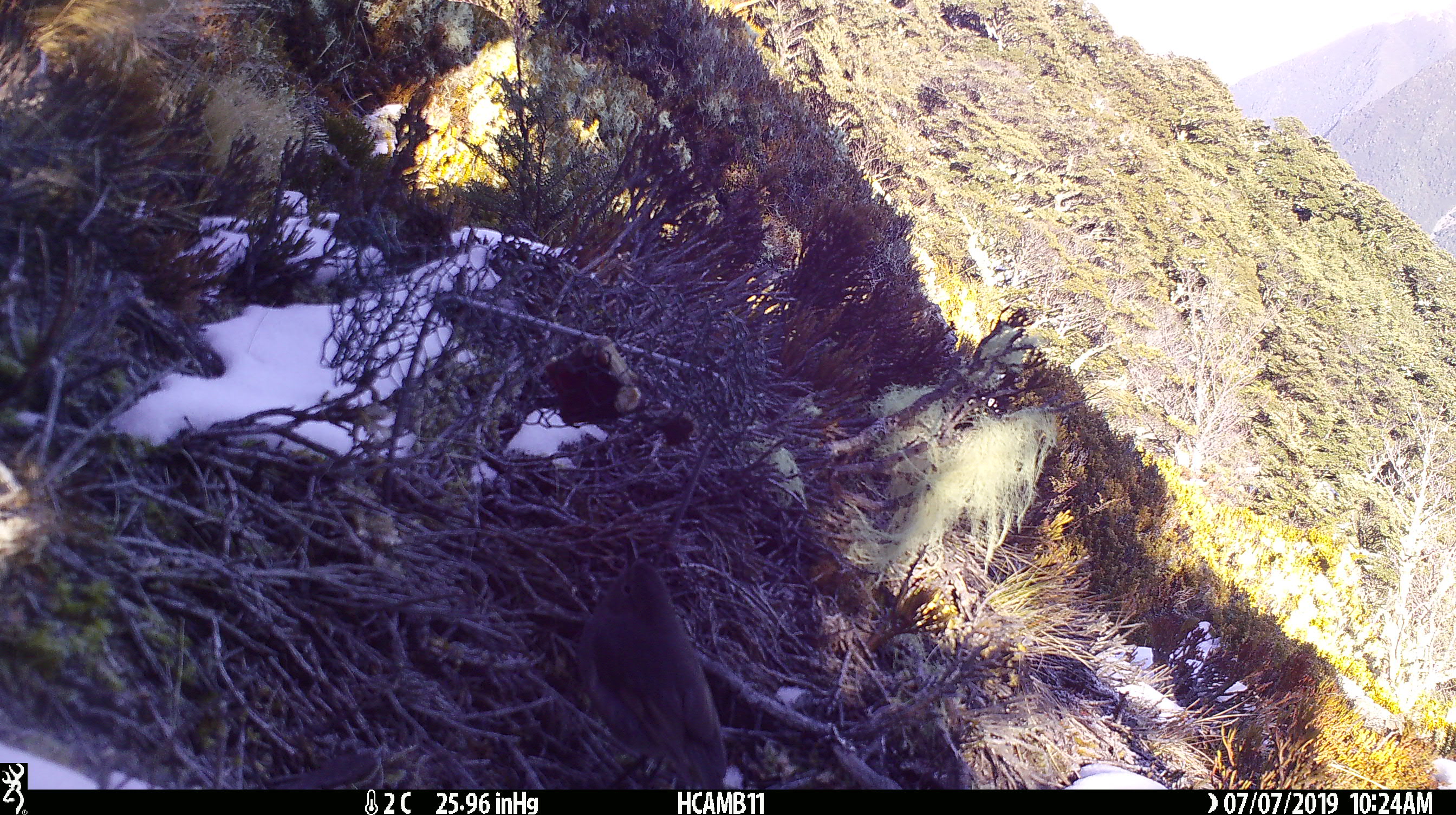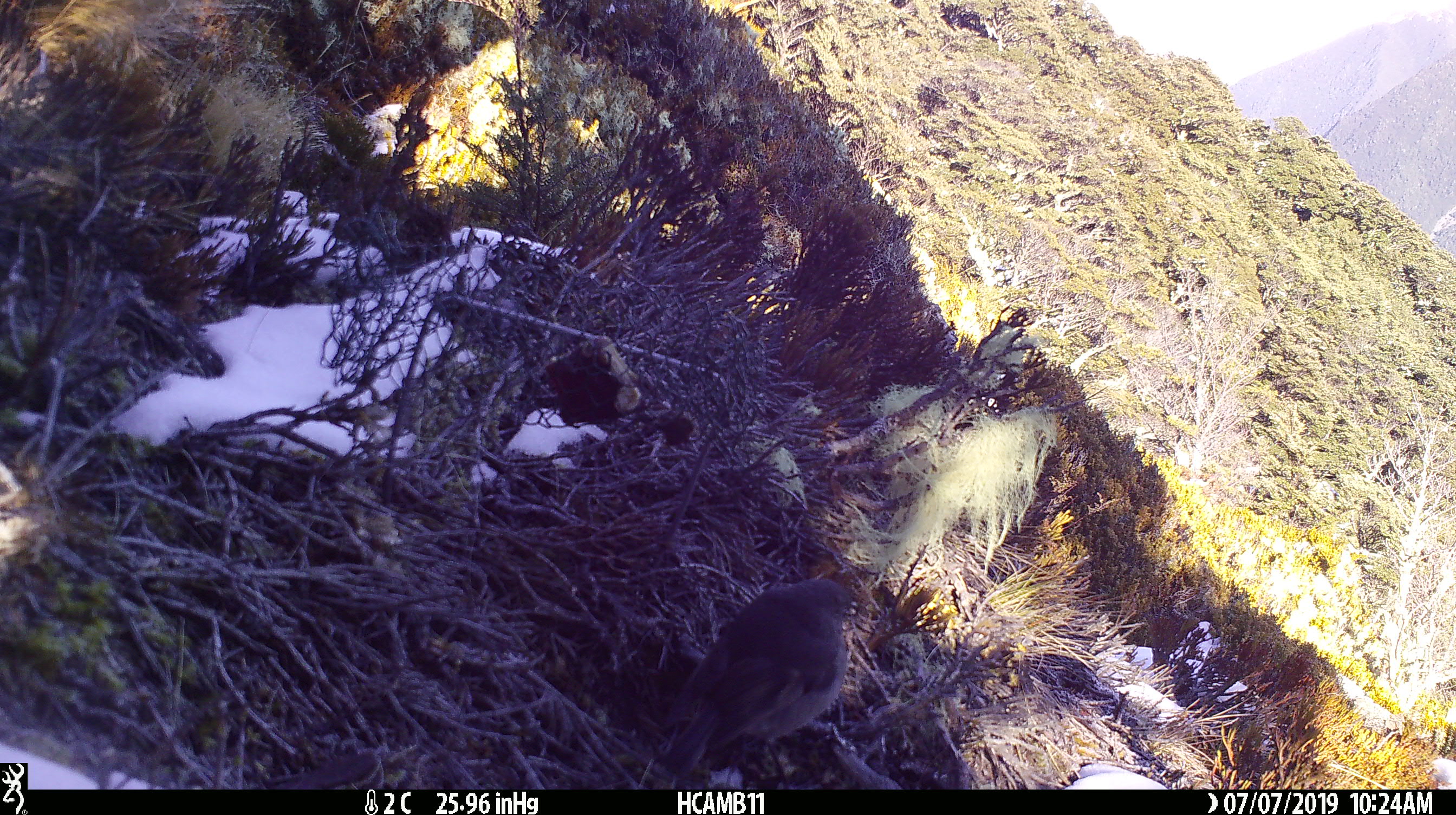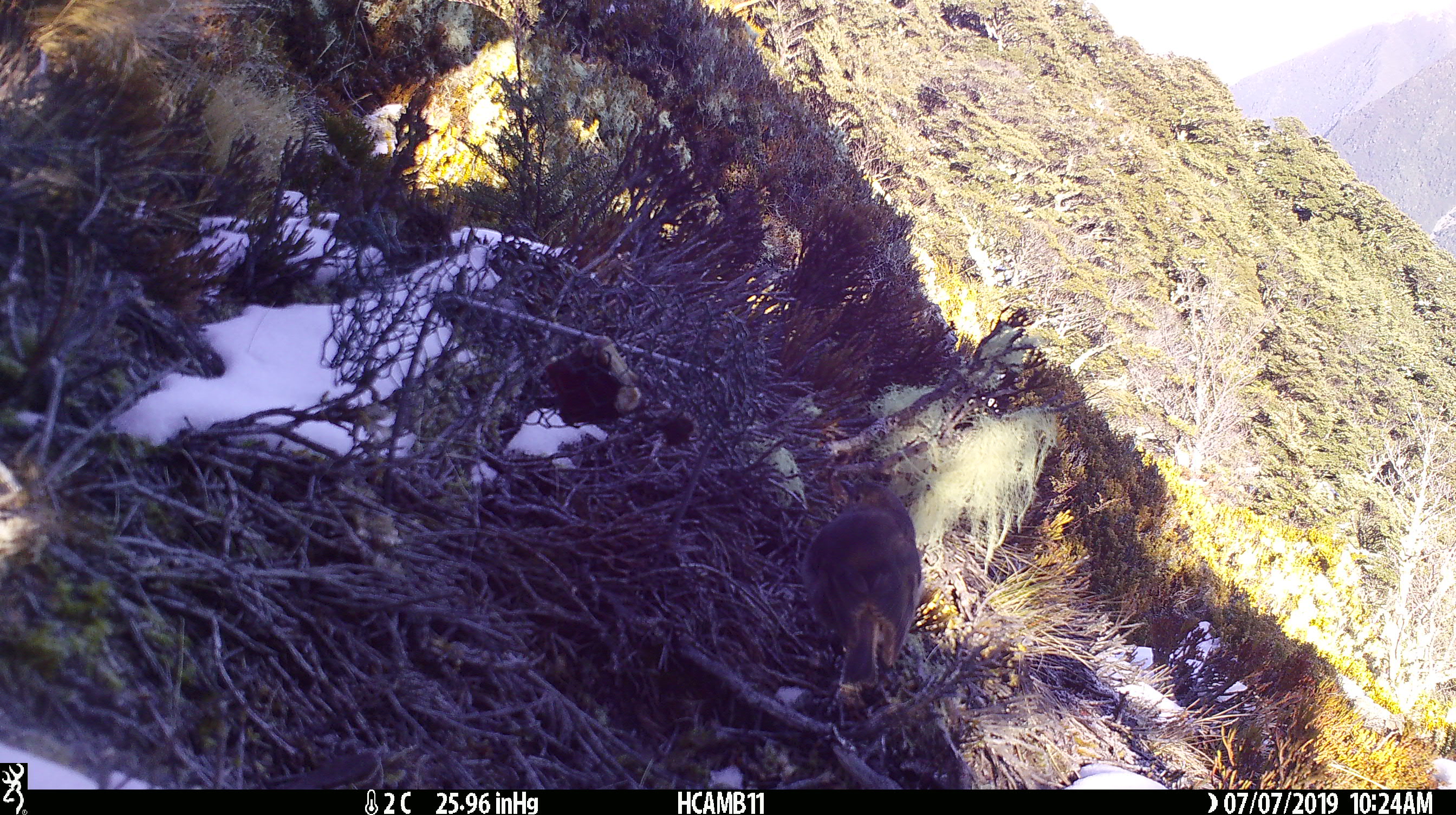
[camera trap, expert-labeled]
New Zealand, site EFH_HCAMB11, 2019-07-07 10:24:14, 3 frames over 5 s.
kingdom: Animalia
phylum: Chordata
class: Aves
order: Passeriformes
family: Petroicidae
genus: Petroica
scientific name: Petroica australis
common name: new zealand robin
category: robin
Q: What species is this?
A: Robin (new zealand robin) (Petroica australis).